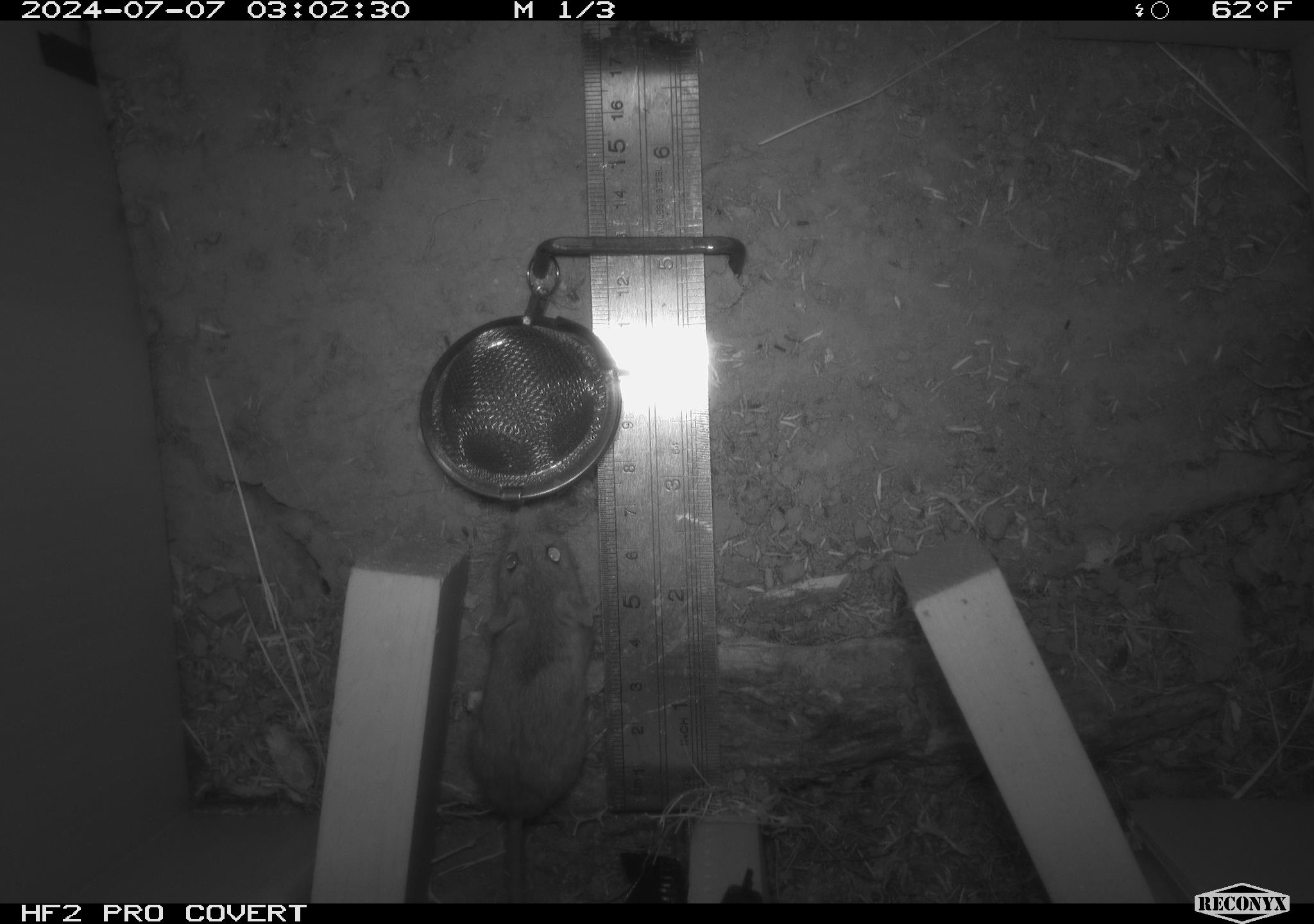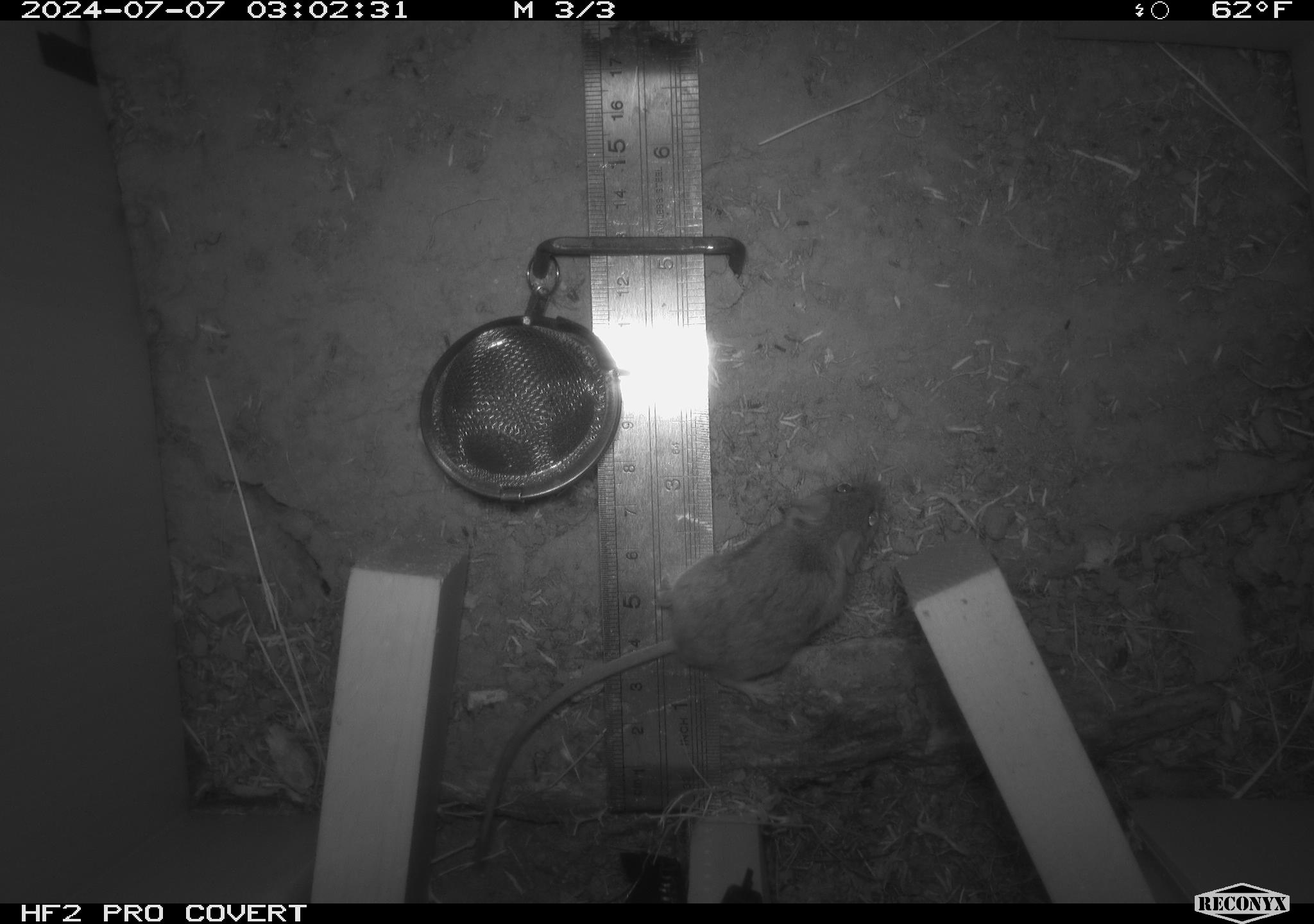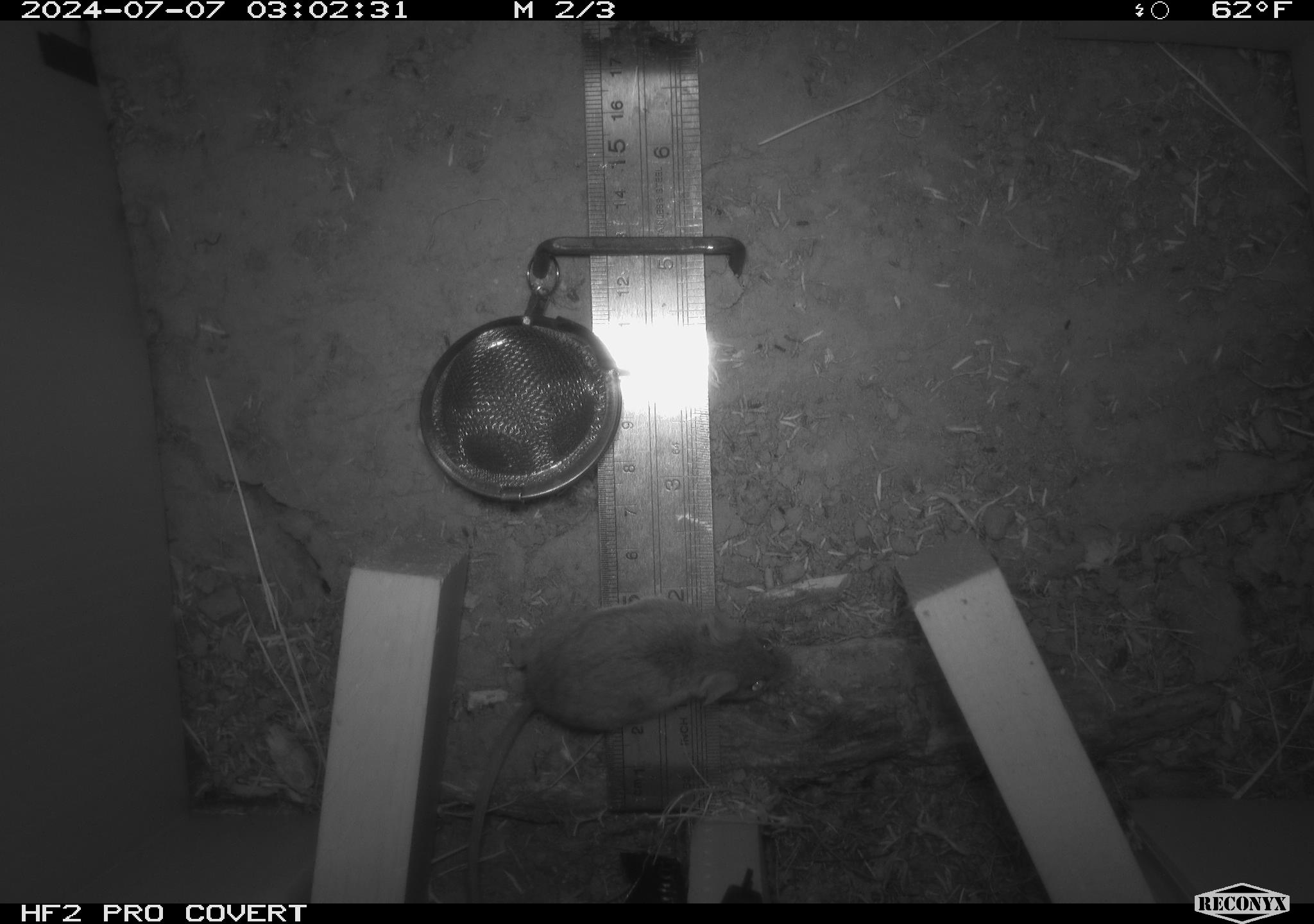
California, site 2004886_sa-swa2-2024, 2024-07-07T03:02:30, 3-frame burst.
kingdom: Animalia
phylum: Chordata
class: Mammalia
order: Rodentia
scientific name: Rodentia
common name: mouse species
Mouse species (Rodentia).